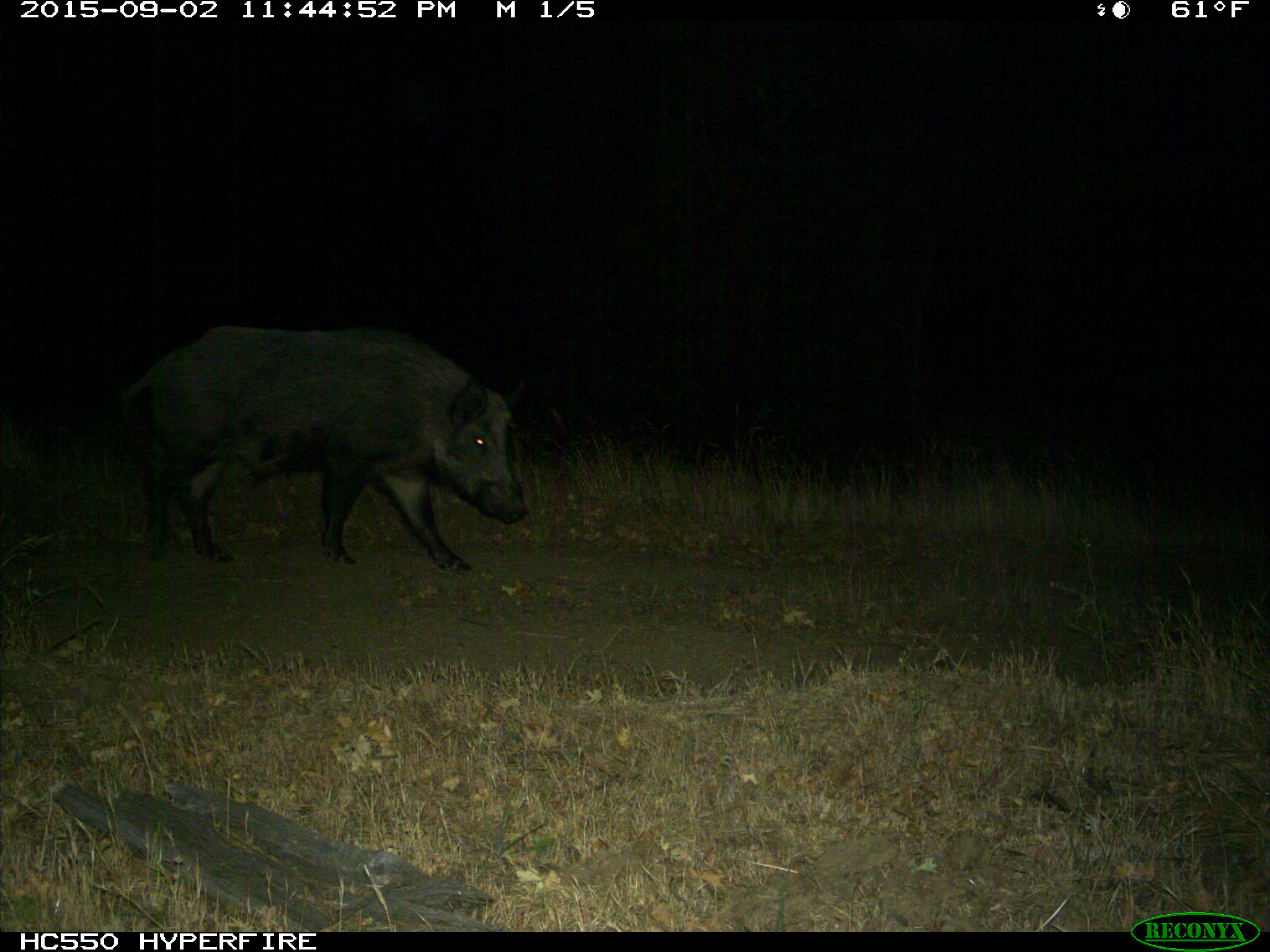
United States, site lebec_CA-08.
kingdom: Animalia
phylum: Chordata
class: Mammalia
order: Artiodactyla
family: Suidae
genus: Sus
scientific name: Sus scrofa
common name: wild boar